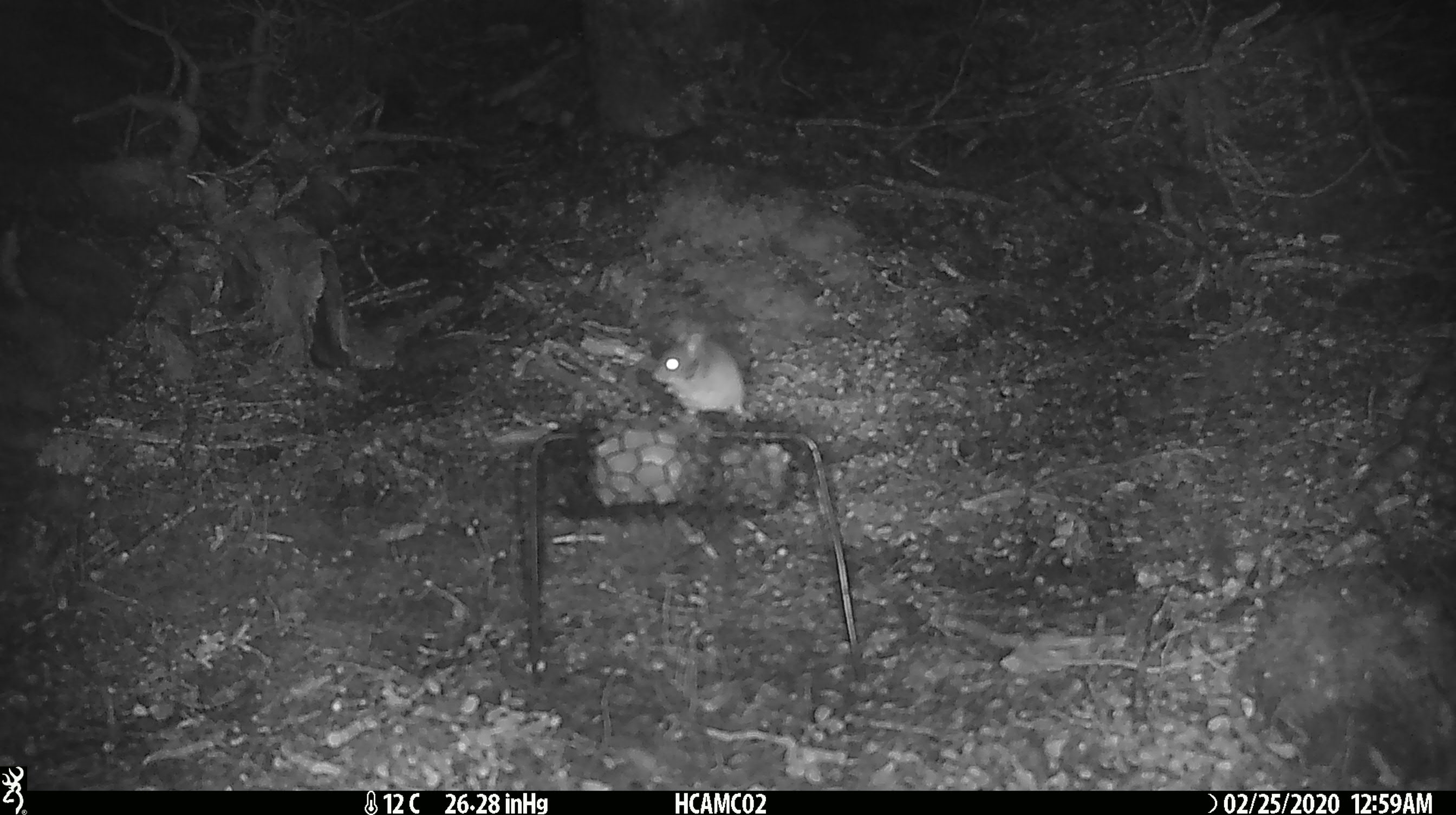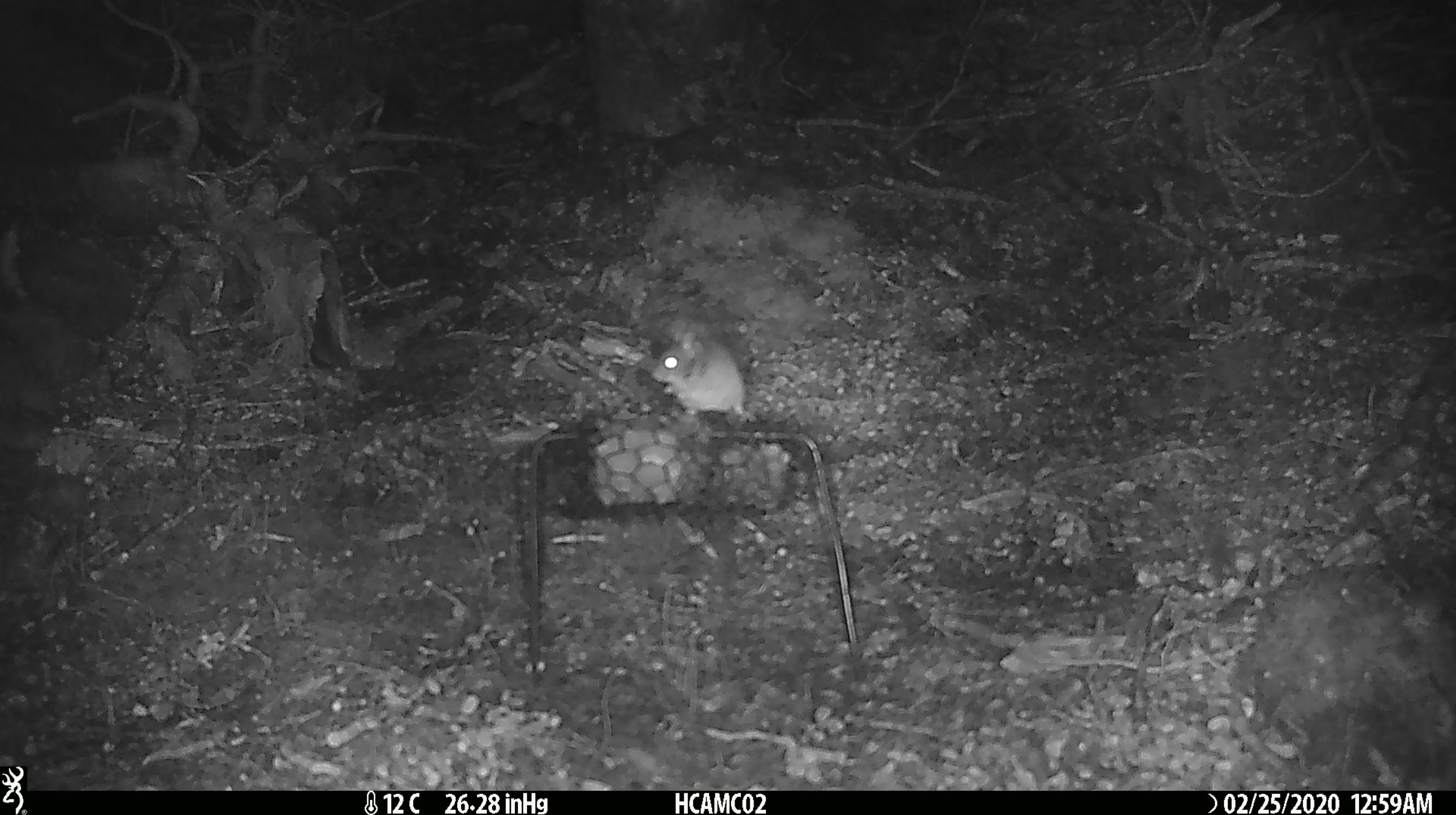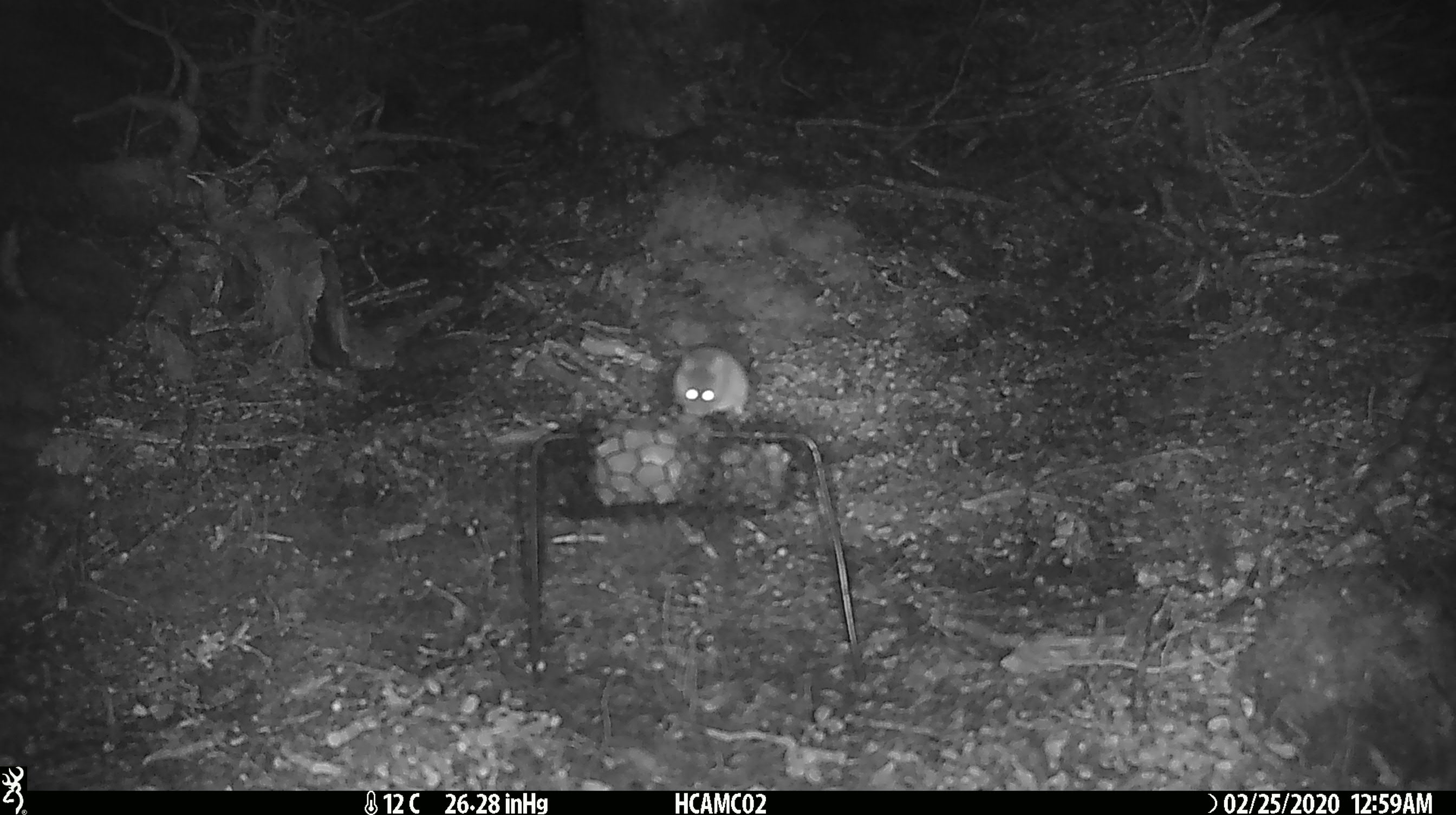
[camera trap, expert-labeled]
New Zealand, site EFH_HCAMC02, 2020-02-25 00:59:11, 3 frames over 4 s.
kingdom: Animalia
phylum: Chordata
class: Mammalia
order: Rodentia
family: Muridae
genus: Mus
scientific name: Mus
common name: mouse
Mouse (Mus).